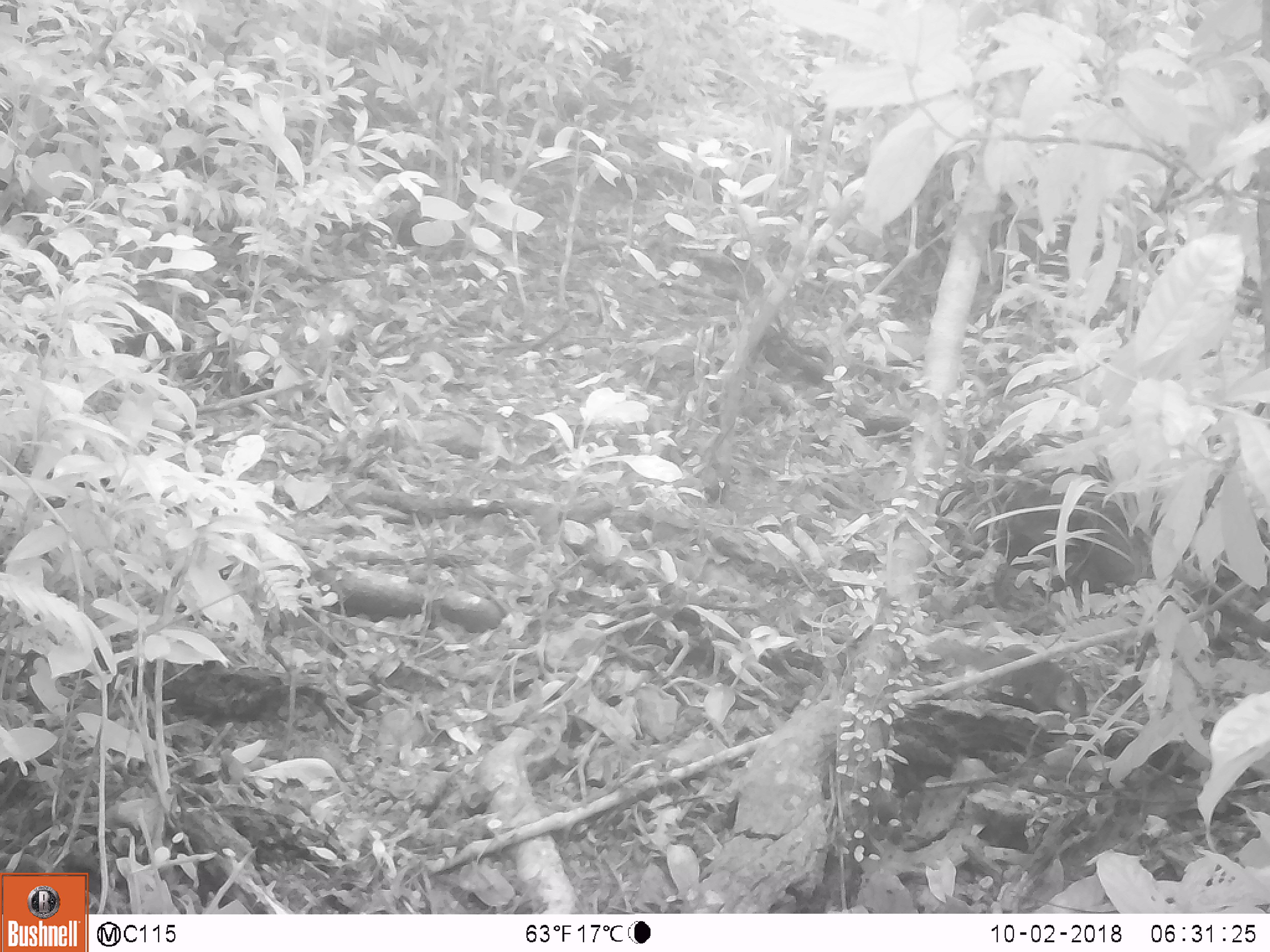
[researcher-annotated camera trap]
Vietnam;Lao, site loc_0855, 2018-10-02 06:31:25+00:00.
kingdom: Animalia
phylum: Chordata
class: Mammalia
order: Rodentia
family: Sciuridae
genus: Dremomys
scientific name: Dremomys rufigenis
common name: red-cheeked squirrel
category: red cheeked squirrel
Red cheeked squirrel (red-cheeked squirrel) (Dremomys rufigenis). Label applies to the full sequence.